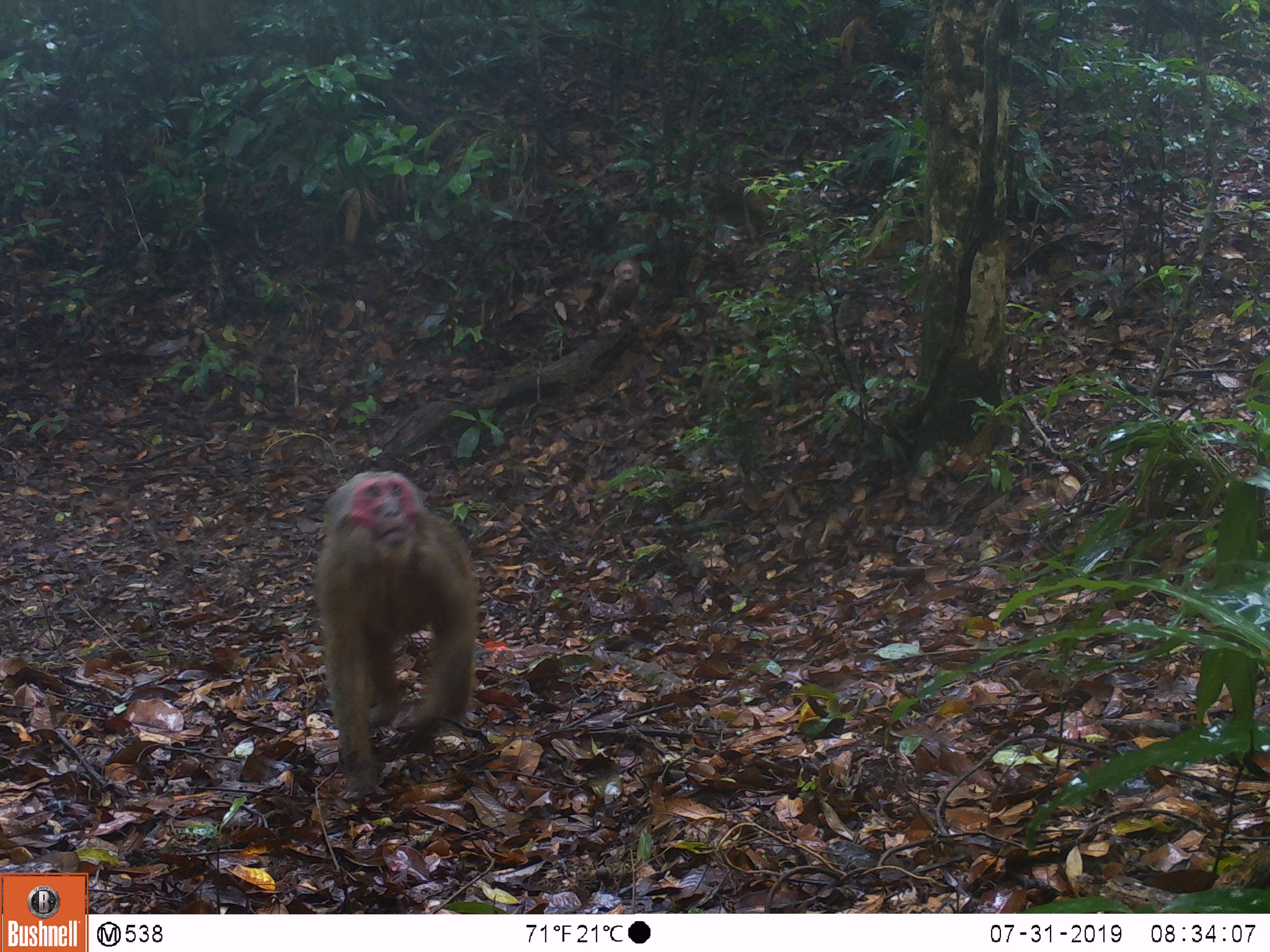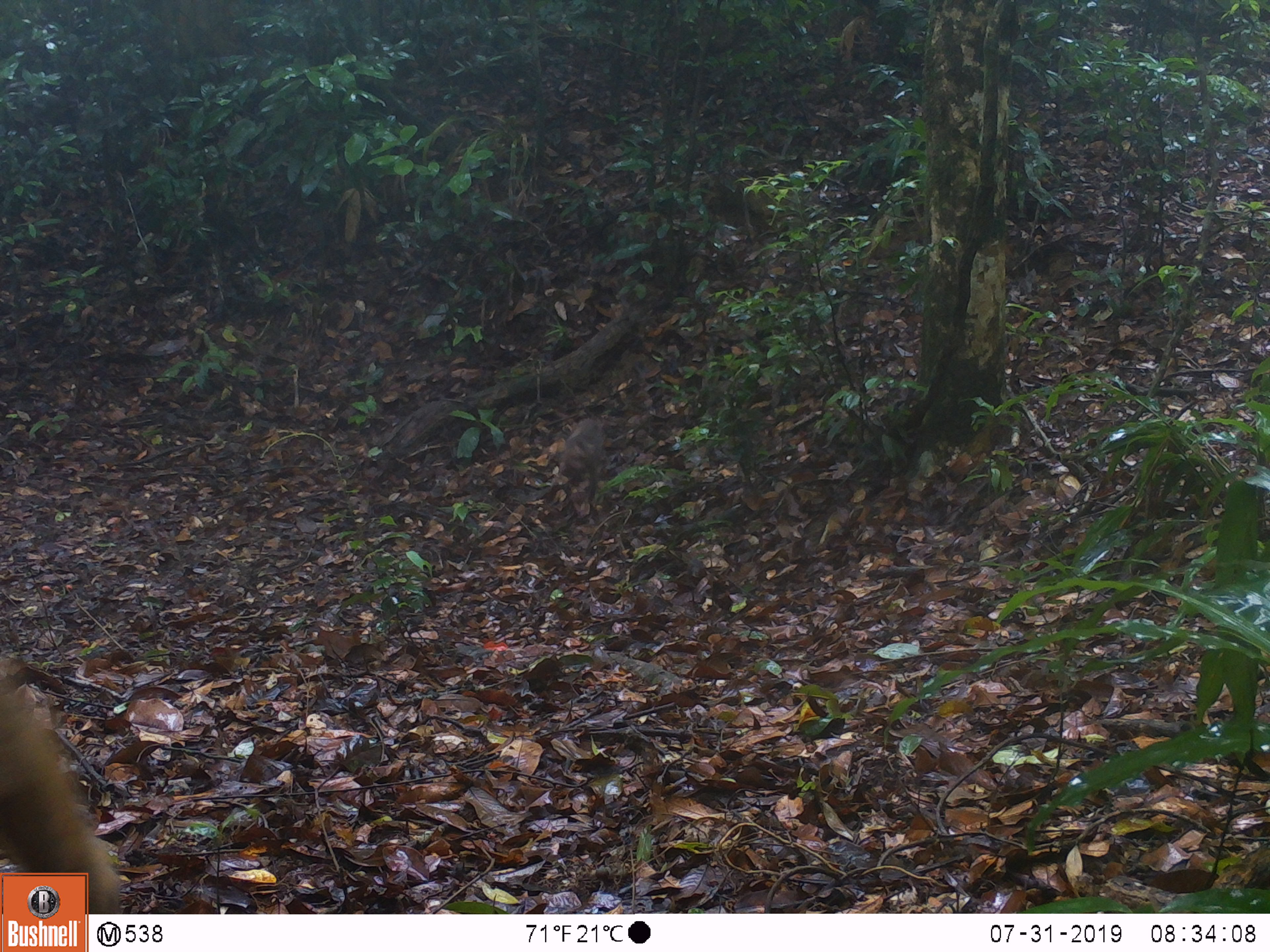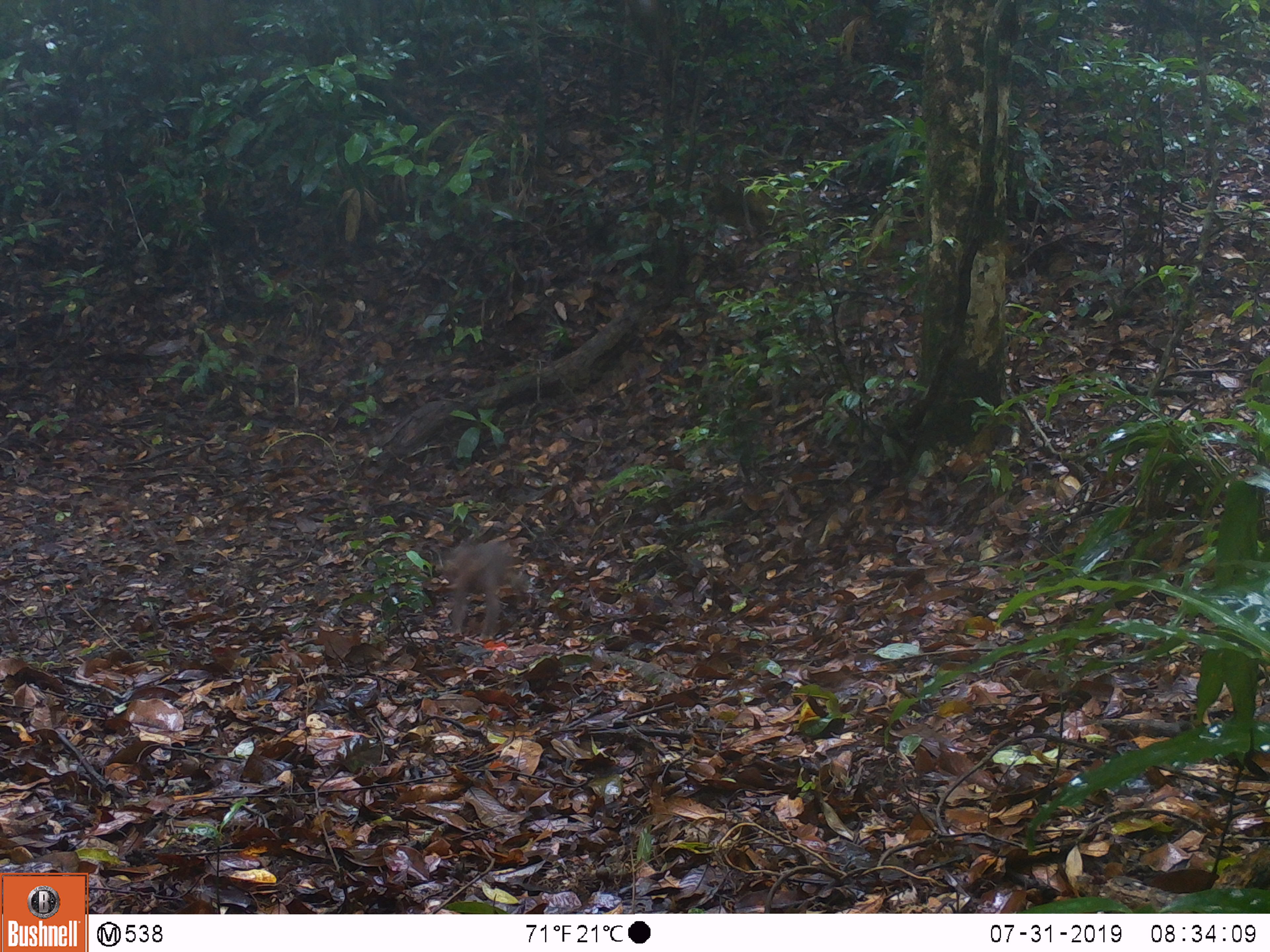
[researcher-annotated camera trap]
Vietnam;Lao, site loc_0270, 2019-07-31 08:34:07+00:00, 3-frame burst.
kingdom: Animalia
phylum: Chordata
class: Mammalia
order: Primates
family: Cercopithecidae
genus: Macaca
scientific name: Macaca arctoides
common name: stump-tailed macaque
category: stump tailed macaque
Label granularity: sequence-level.